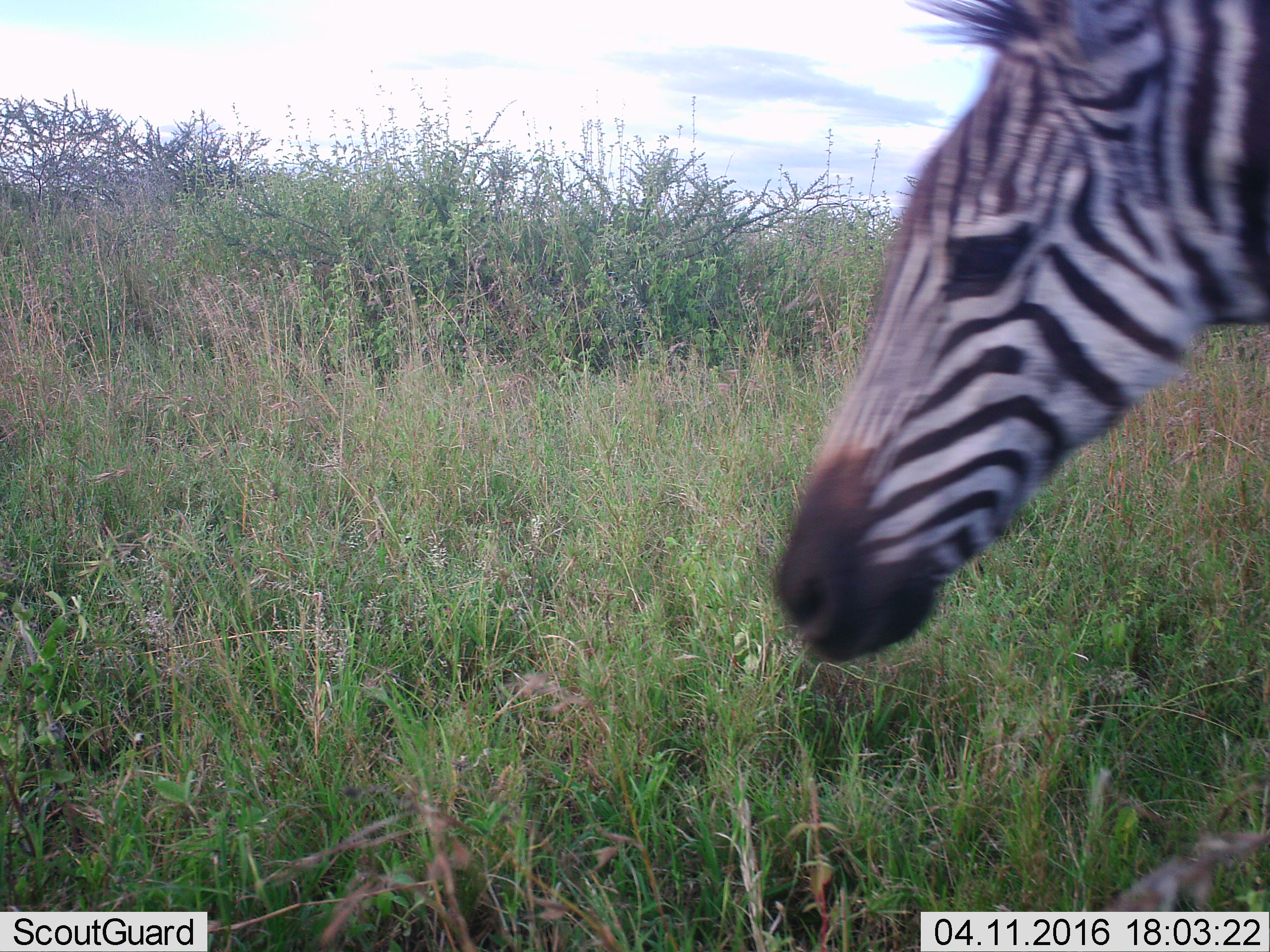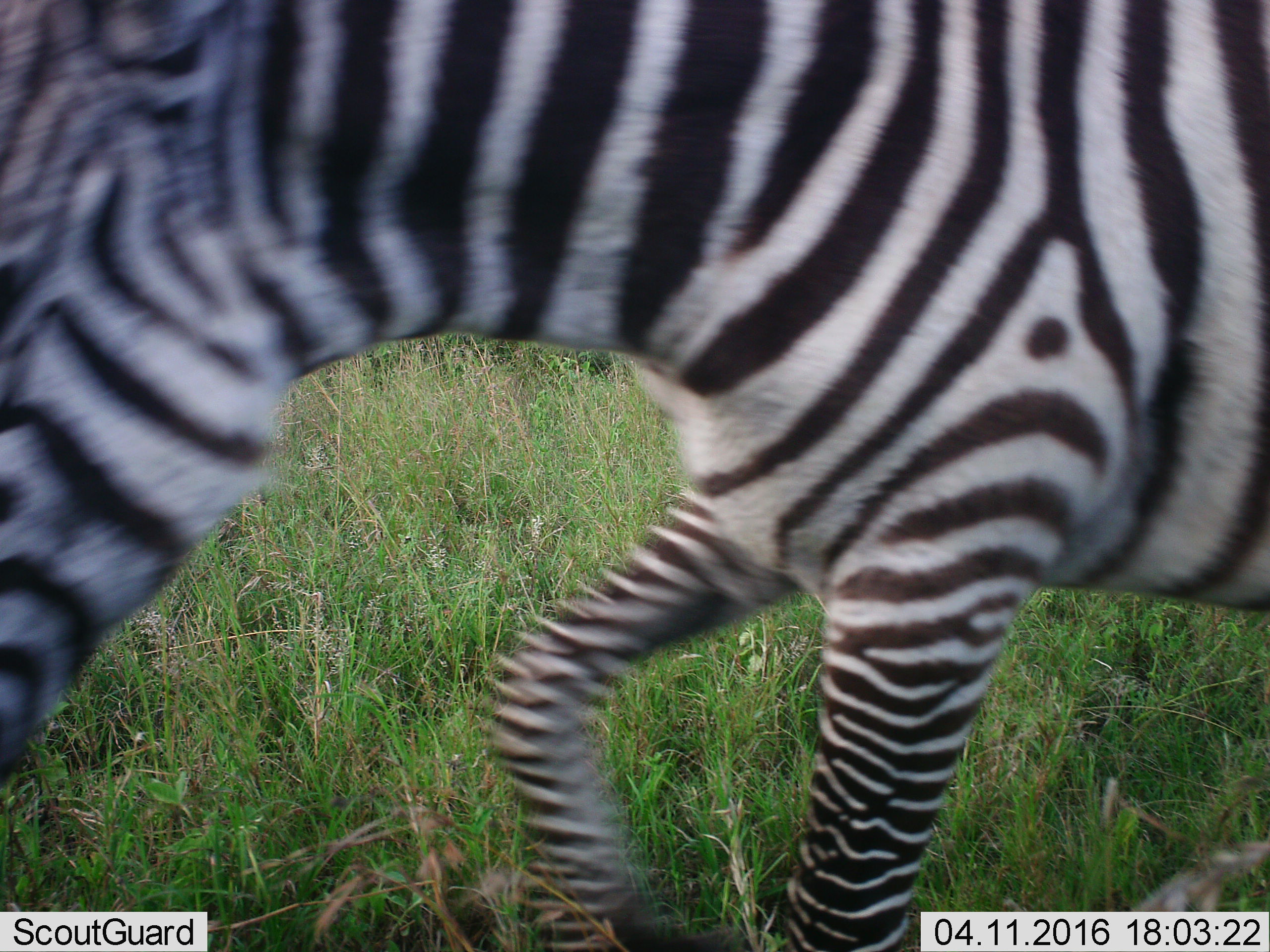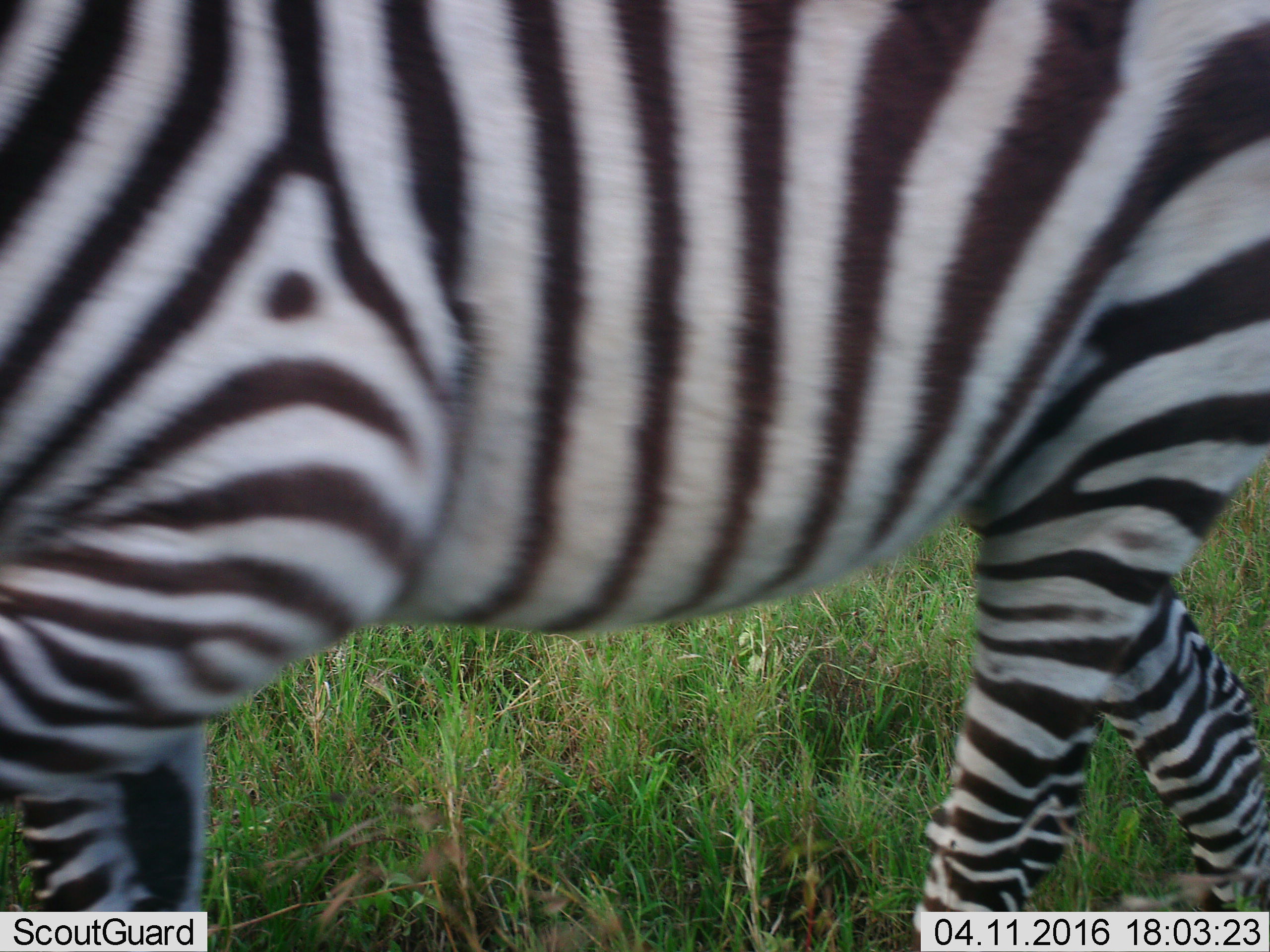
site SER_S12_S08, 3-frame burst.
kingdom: Animalia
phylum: Chordata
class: Mammalia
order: Perissodactyla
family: Equidae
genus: Equus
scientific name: Equus quagga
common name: plains zebra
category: zebraplains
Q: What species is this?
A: Zebraplains (plains zebra) (Equus quagga).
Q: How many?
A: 1.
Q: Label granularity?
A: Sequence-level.